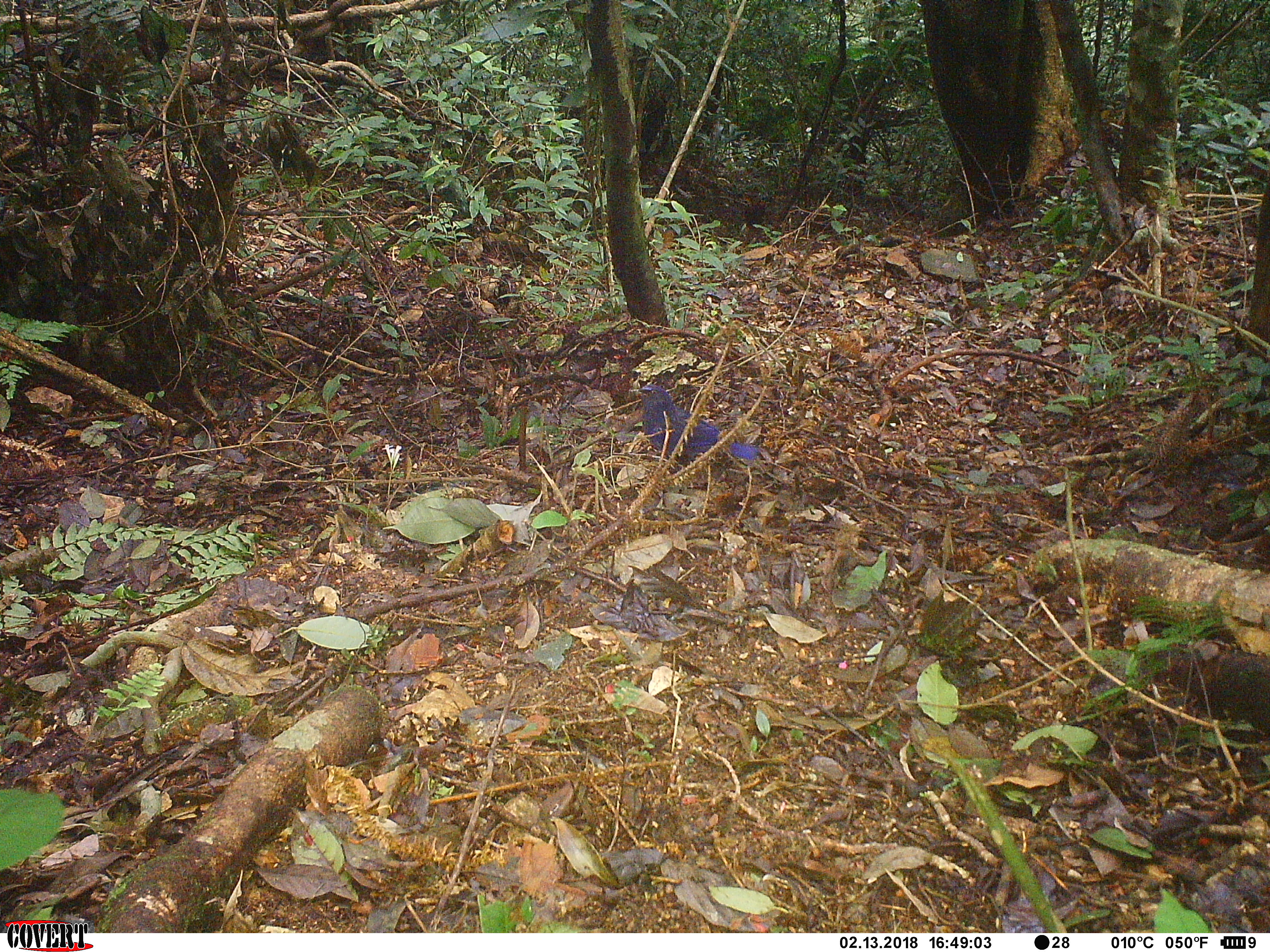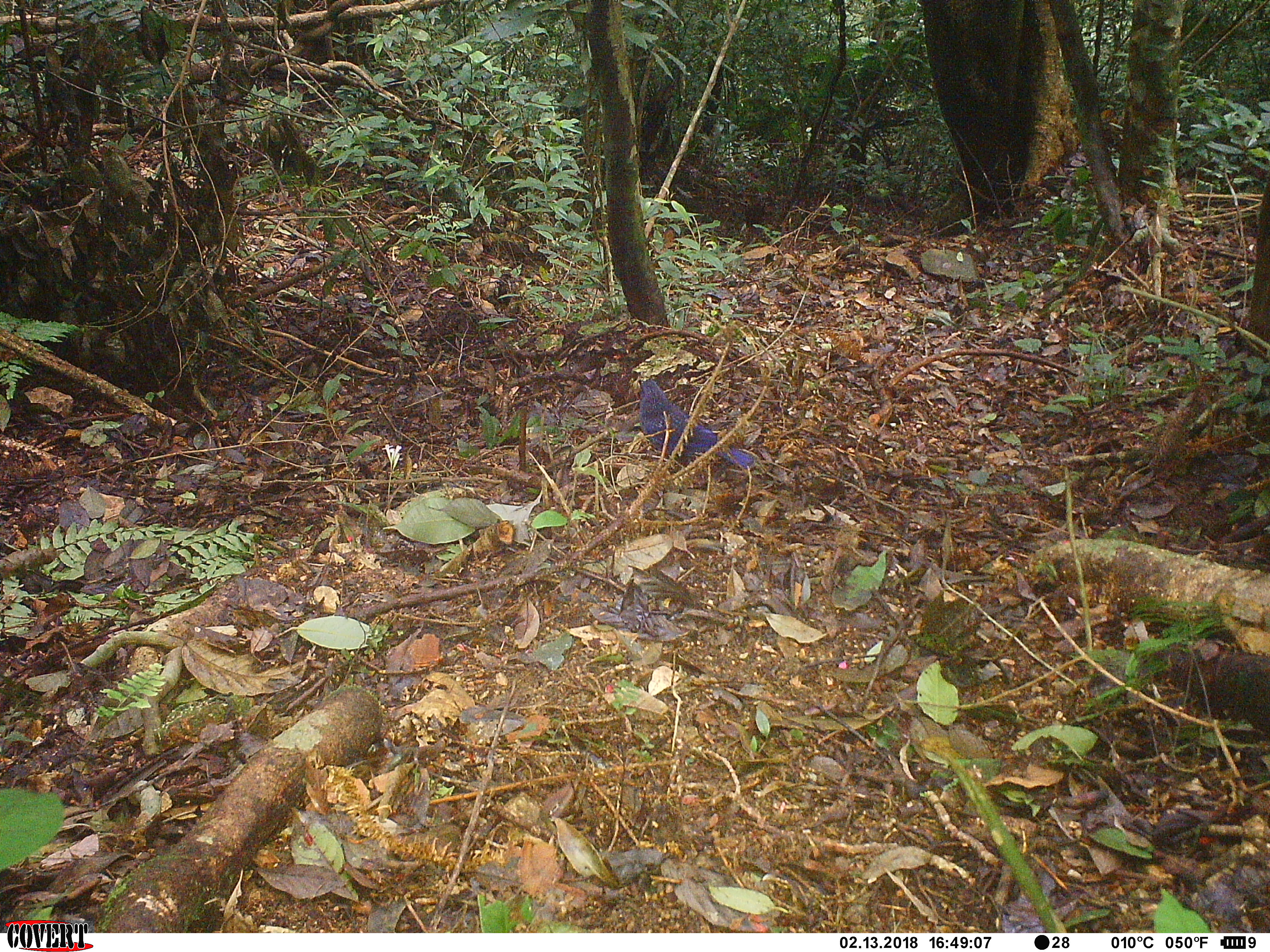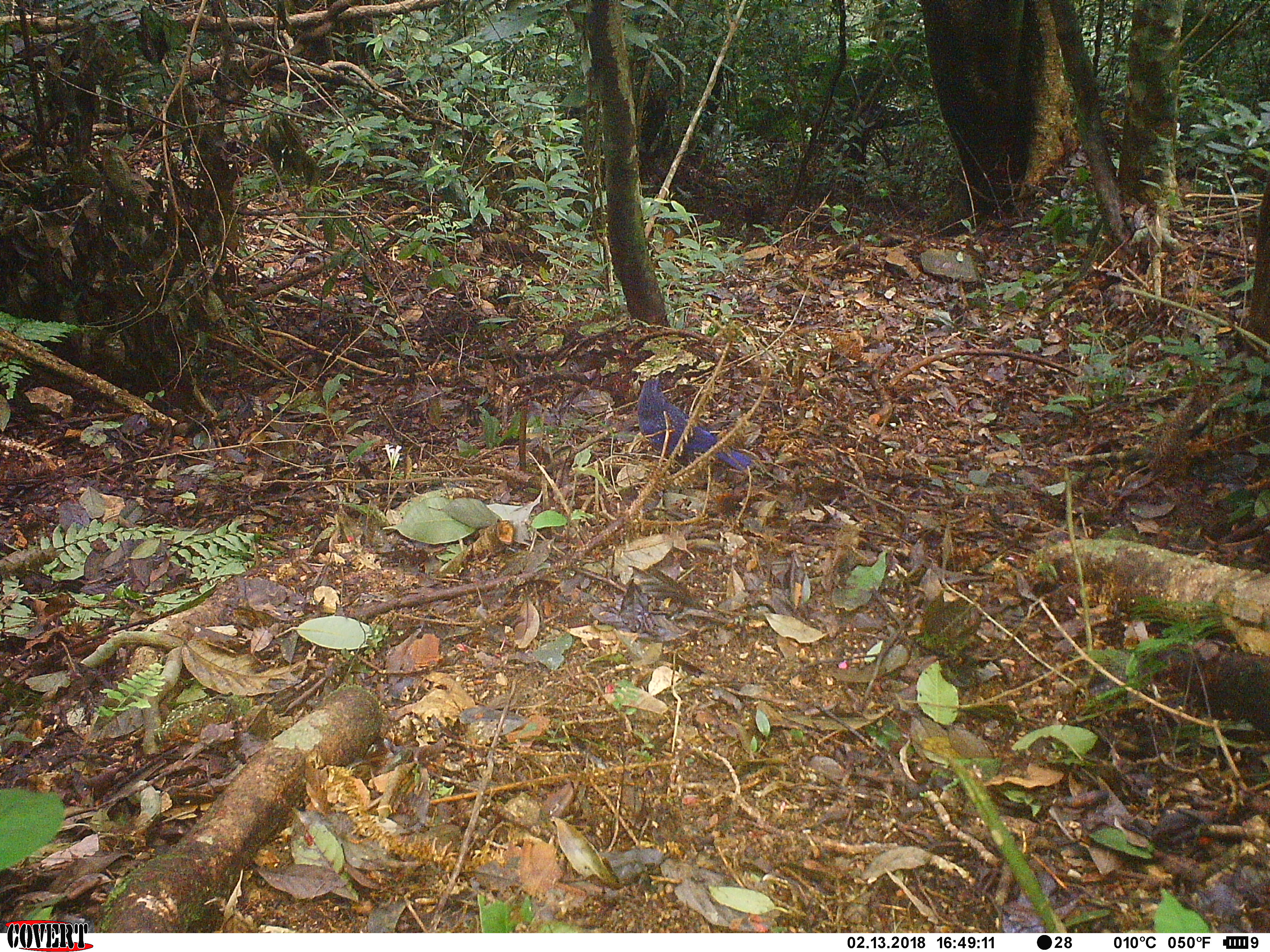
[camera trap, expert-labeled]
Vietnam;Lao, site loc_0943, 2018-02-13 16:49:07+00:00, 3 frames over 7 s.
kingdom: Animalia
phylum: Chordata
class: Aves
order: Passeriformes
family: Muscicapidae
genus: Myophonus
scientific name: Myophonus caeruleus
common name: blue whistling thrush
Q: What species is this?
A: Blue whistling thrush (Myophonus caeruleus).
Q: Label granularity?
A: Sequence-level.